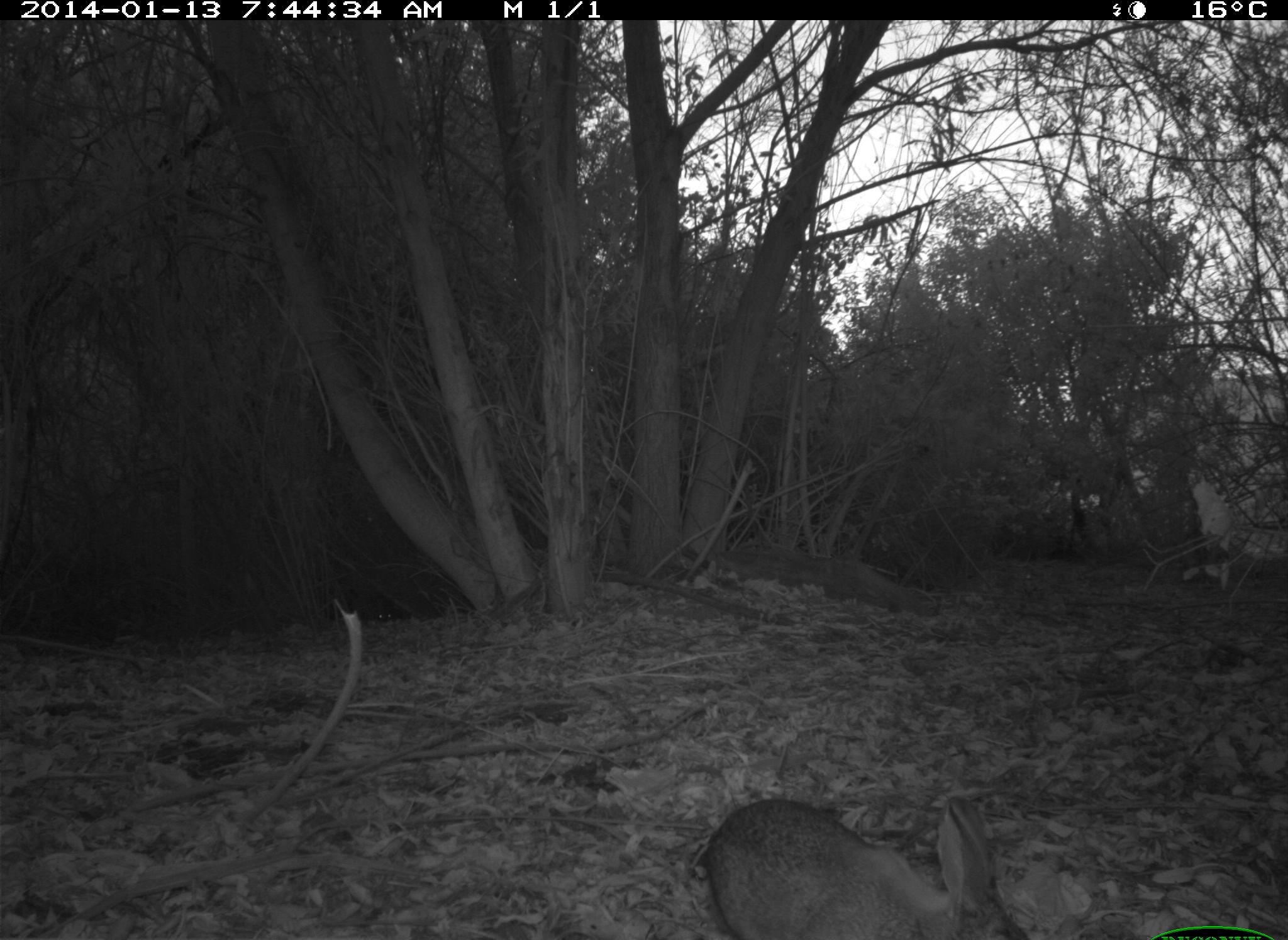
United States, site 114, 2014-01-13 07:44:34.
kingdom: Animalia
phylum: Chordata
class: Mammalia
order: Lagomorpha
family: Leporidae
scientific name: Leporidae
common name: rabbits and hares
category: rabbit